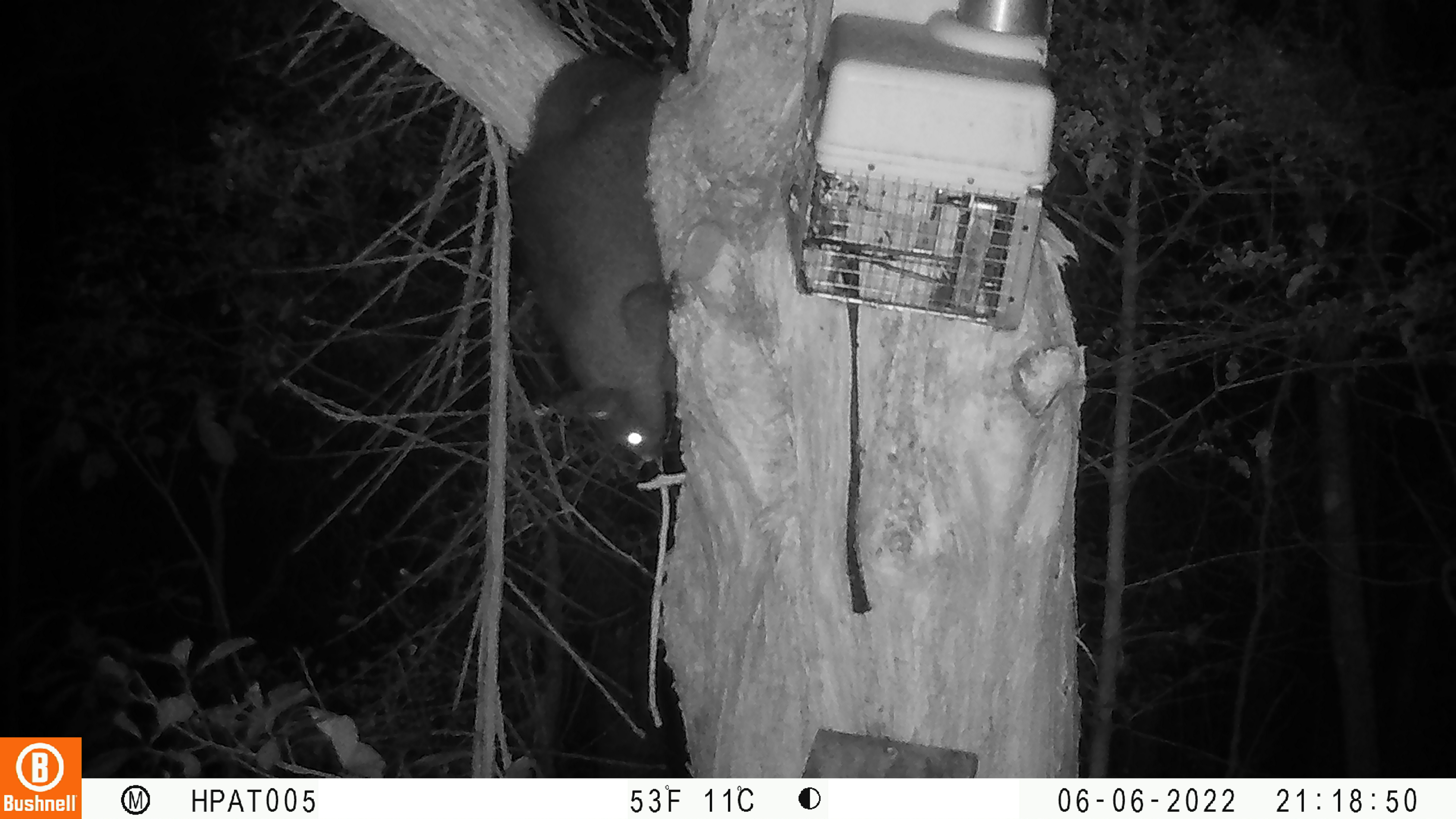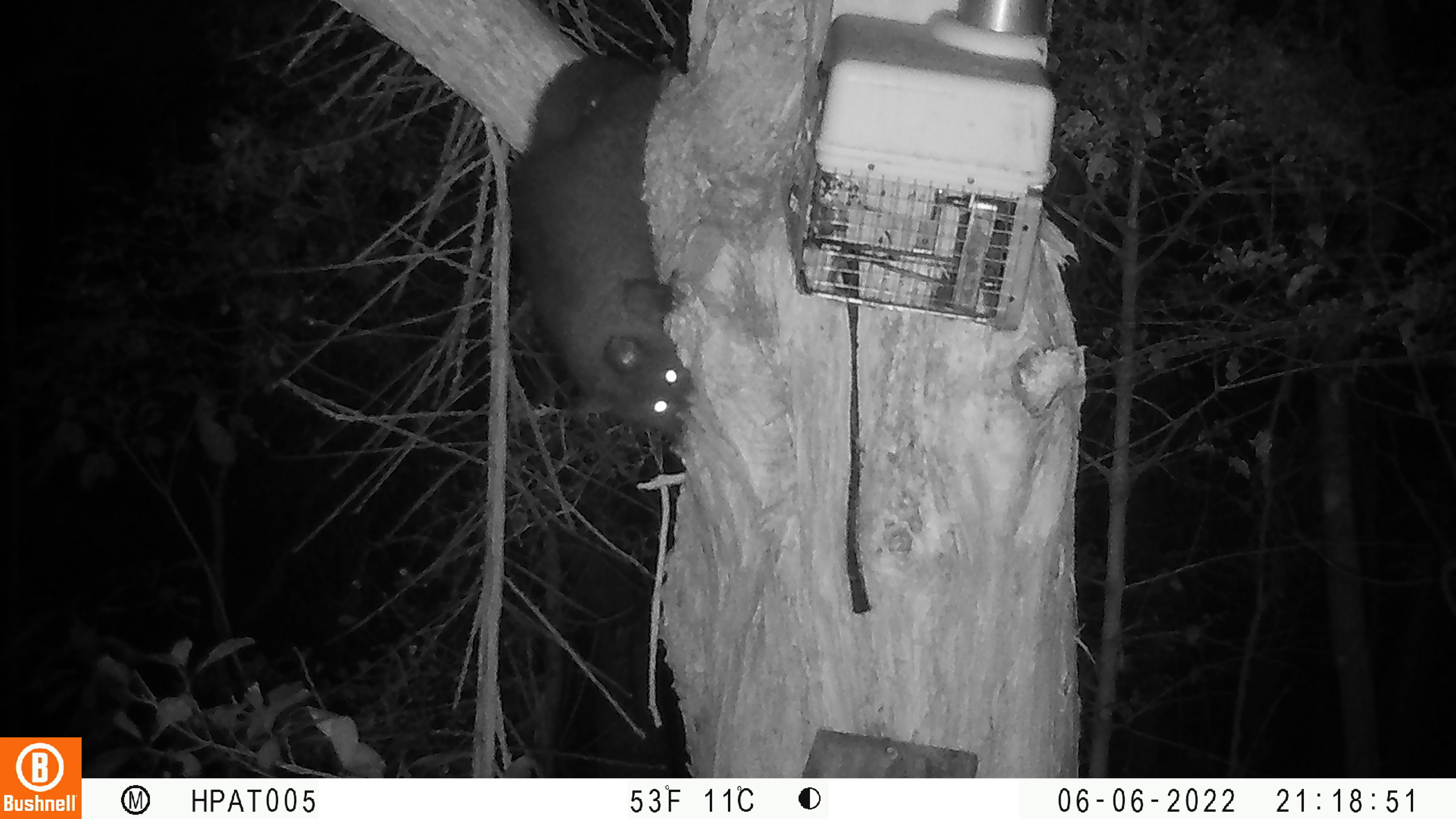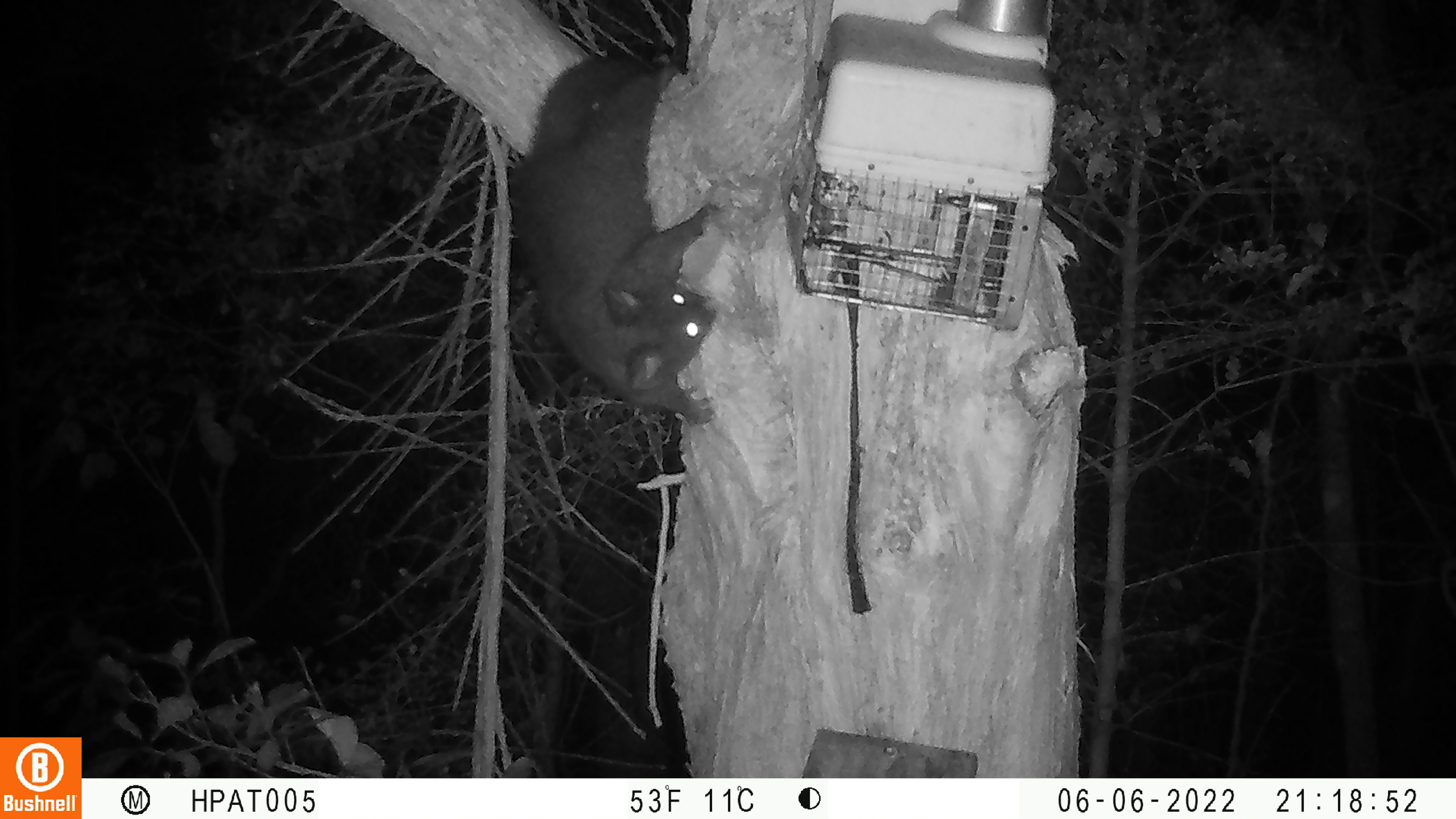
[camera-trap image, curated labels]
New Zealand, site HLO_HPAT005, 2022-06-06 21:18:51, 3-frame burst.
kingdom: Animalia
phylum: Chordata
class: Mammalia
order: Diprotodontia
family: Phalangeridae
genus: Trichosurus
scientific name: Trichosurus vulpecula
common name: common brushtail possum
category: possum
Possum (common brushtail possum) (Trichosurus vulpecula).